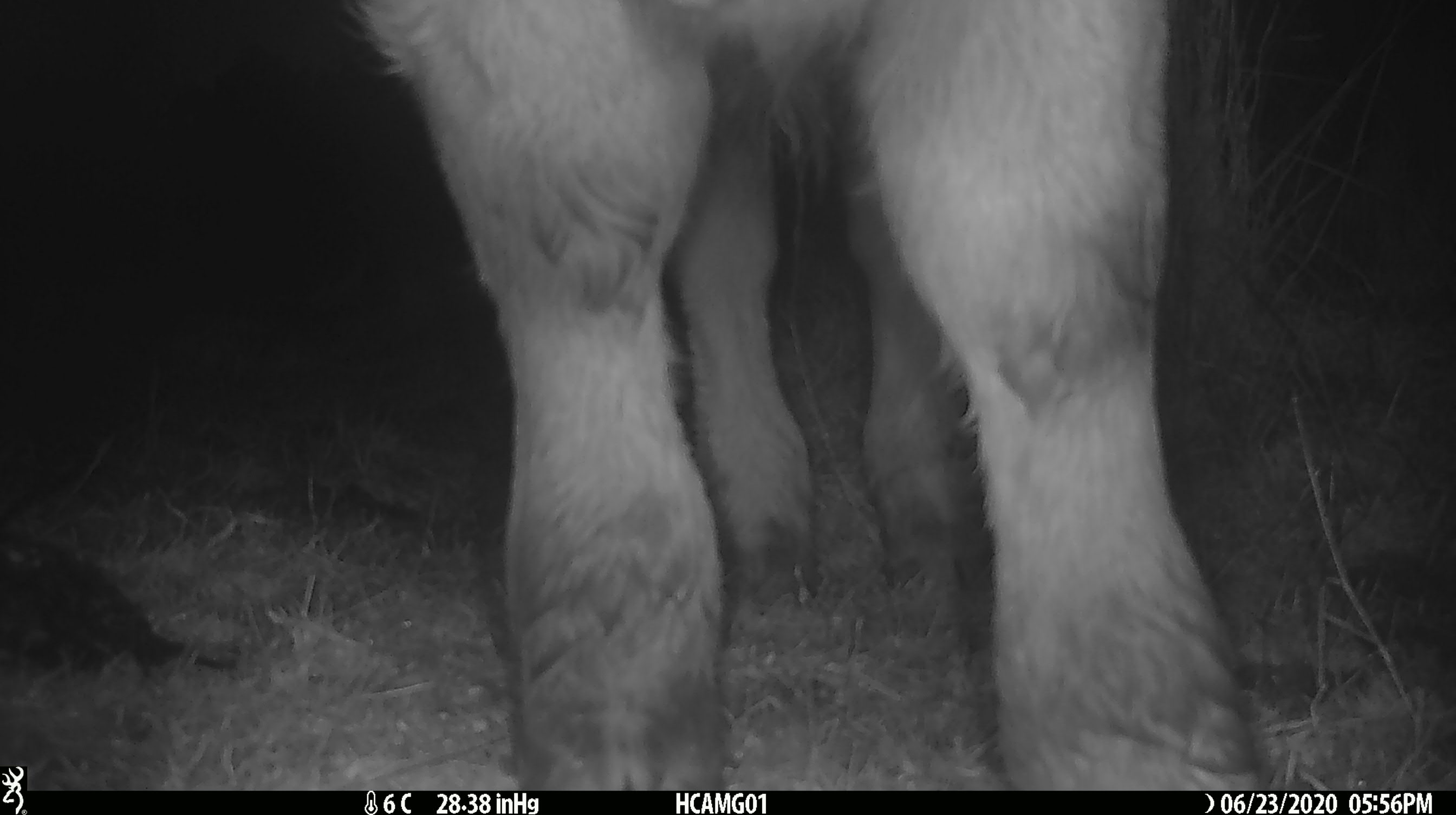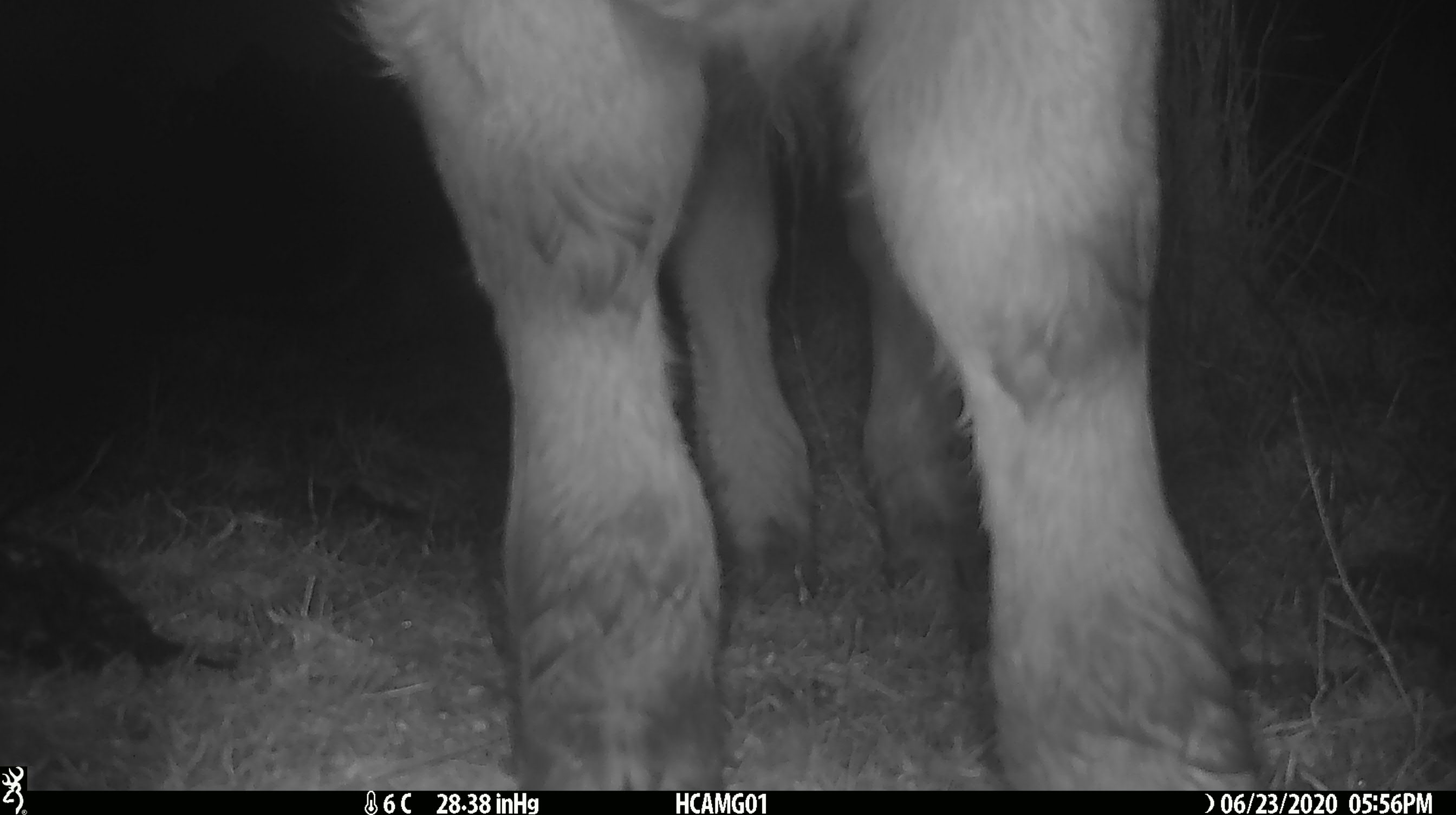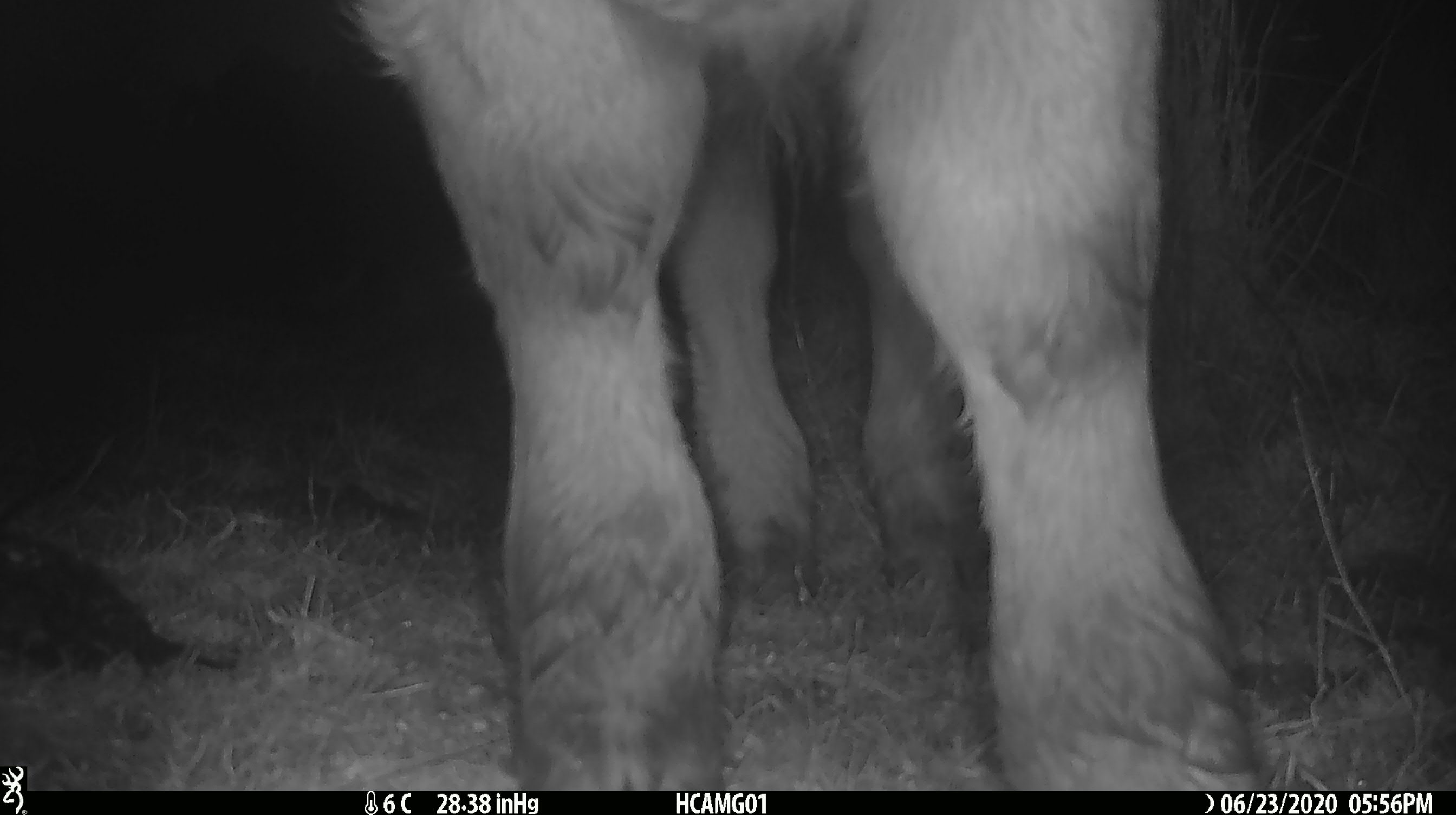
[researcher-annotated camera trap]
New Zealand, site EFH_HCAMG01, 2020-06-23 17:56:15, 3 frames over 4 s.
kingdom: Animalia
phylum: Chordata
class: Mammalia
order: Artiodactyla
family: Bovidae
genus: Bos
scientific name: Bos taurus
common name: domestic cow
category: cow